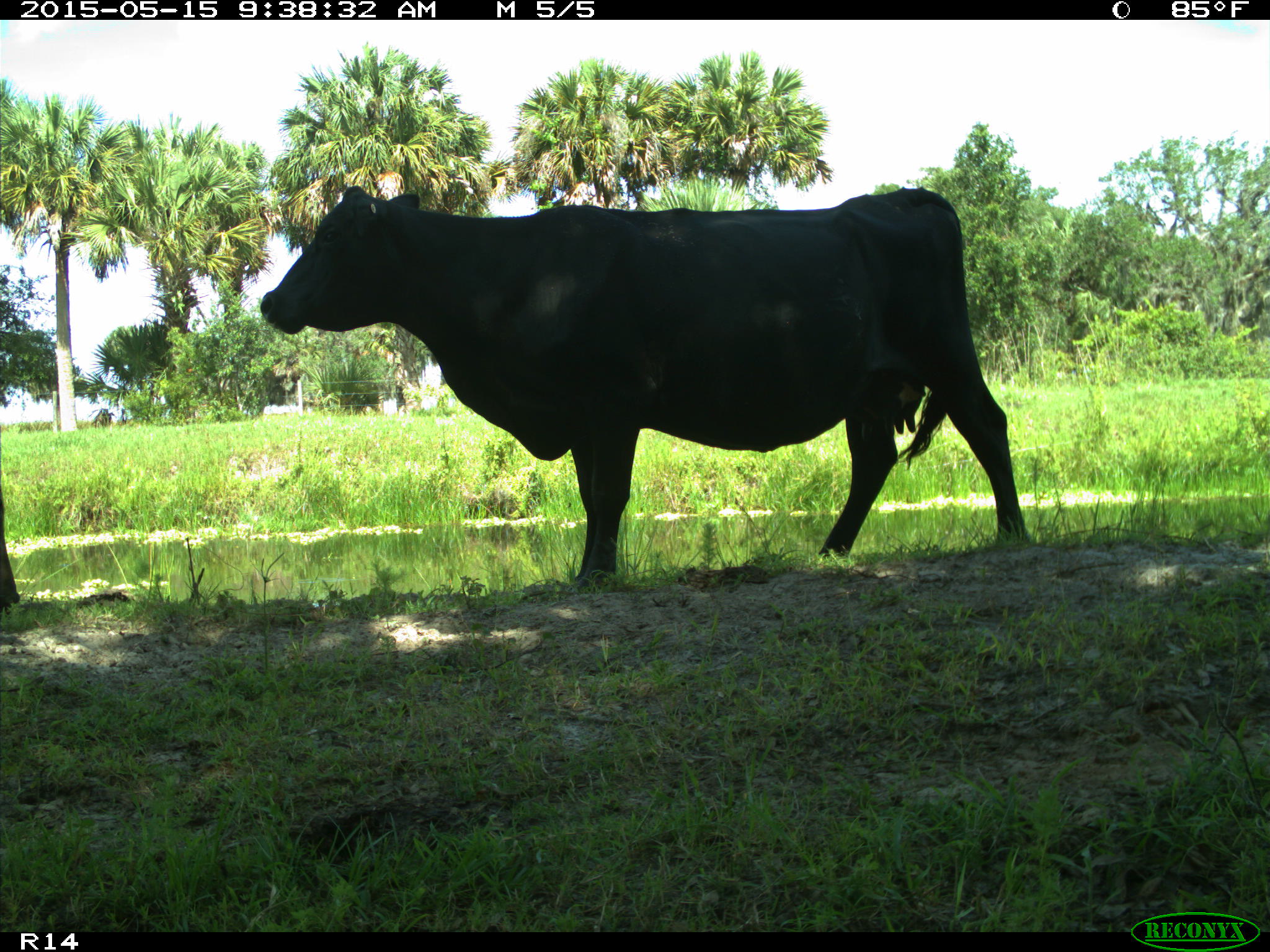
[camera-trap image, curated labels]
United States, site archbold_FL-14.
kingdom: Animalia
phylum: Chordata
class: Mammalia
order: Artiodactyla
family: Bovidae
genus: Bos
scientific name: Bos taurus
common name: domestic cow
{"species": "Bos taurus (domestic cow)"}